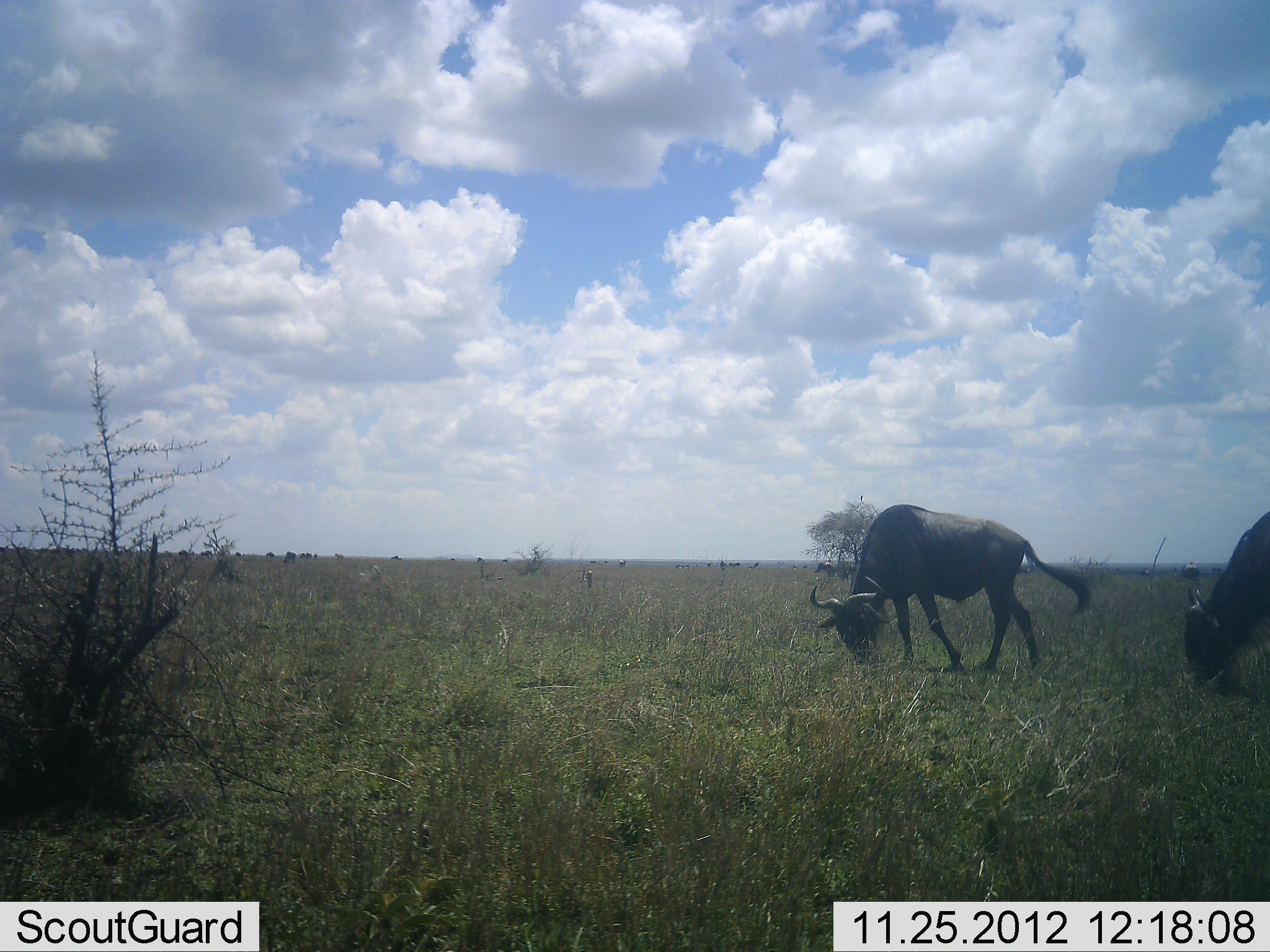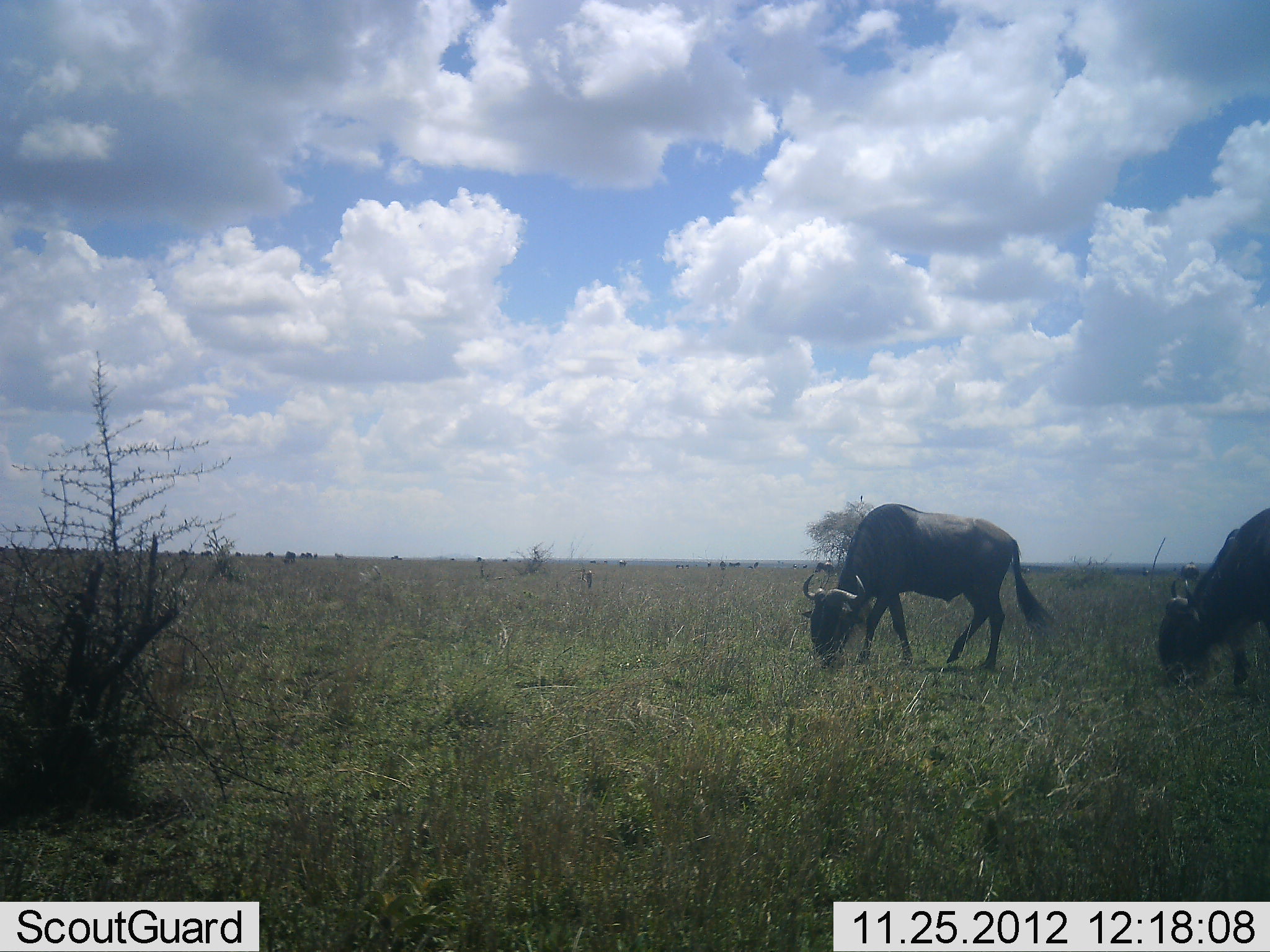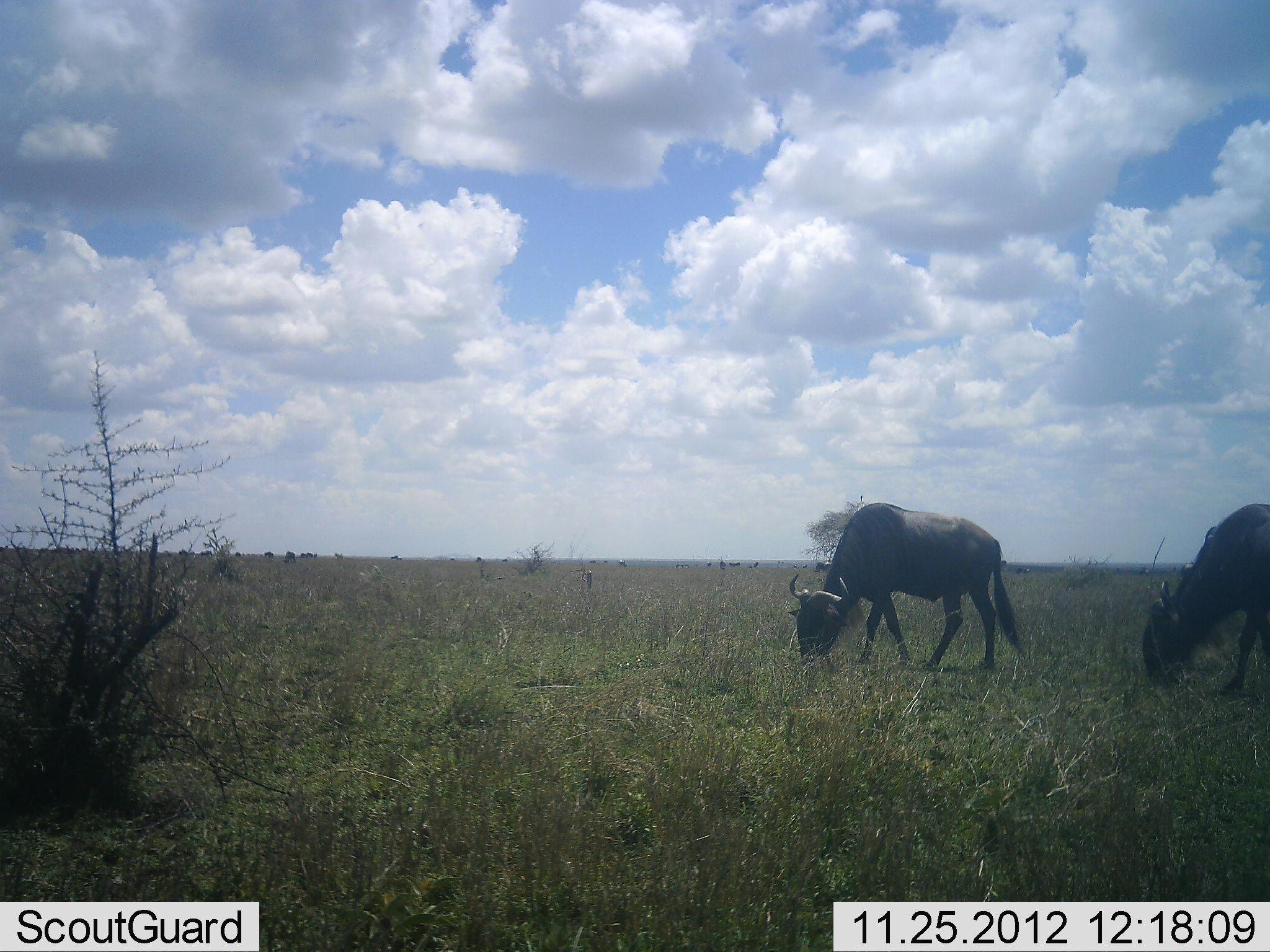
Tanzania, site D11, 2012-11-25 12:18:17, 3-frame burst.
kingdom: Animalia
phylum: Chordata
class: Mammalia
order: Artiodactyla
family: Bovidae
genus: Connochaetes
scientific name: Connochaetes taurinus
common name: blue wildebeest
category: wildebeest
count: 2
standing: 20%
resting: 0%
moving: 30%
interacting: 0%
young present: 0%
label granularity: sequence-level